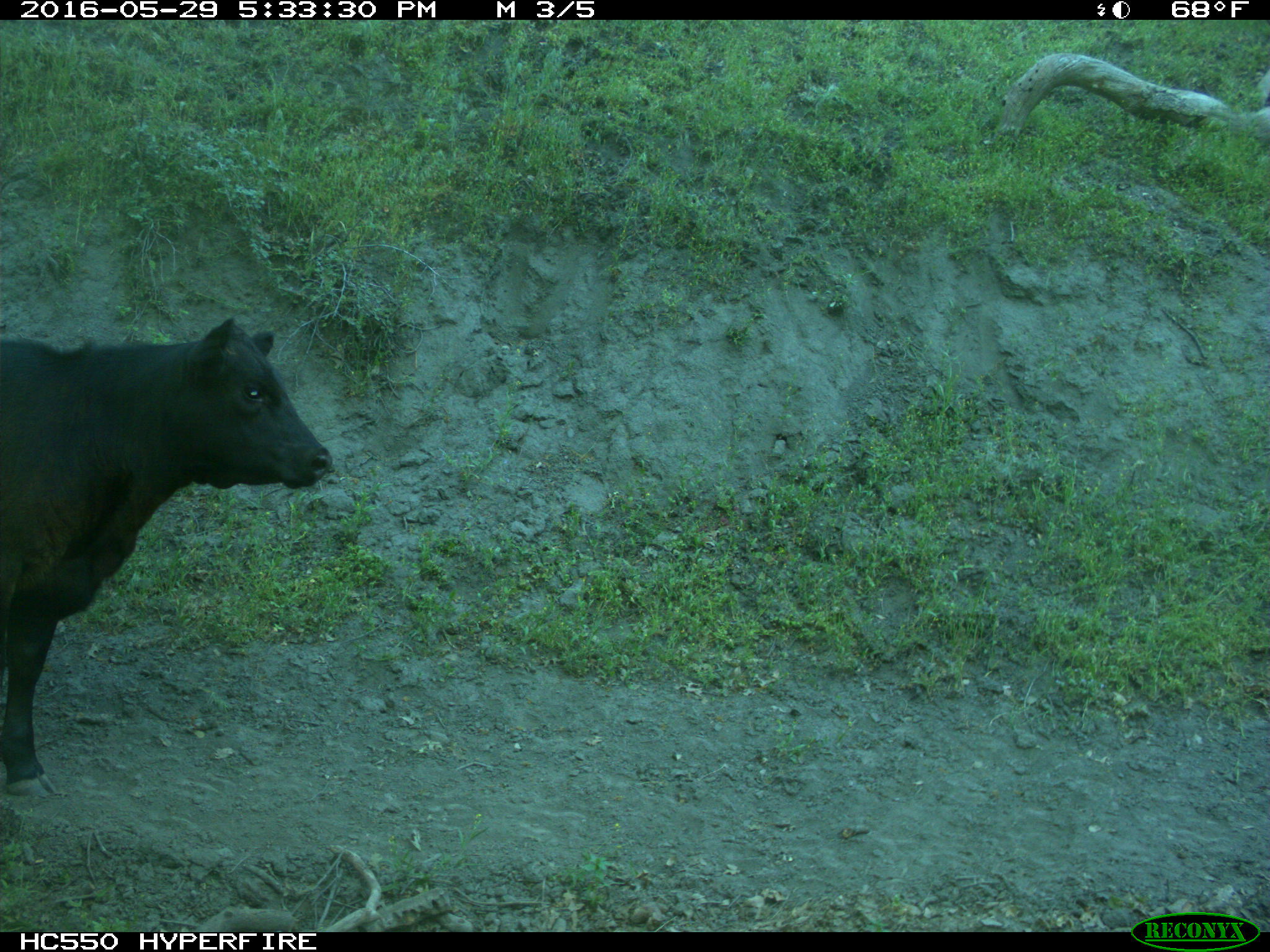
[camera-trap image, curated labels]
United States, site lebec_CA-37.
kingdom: Animalia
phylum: Chordata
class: Mammalia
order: Artiodactyla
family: Bovidae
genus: Bos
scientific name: Bos taurus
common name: domestic cow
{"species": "Bos taurus (domestic cow)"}